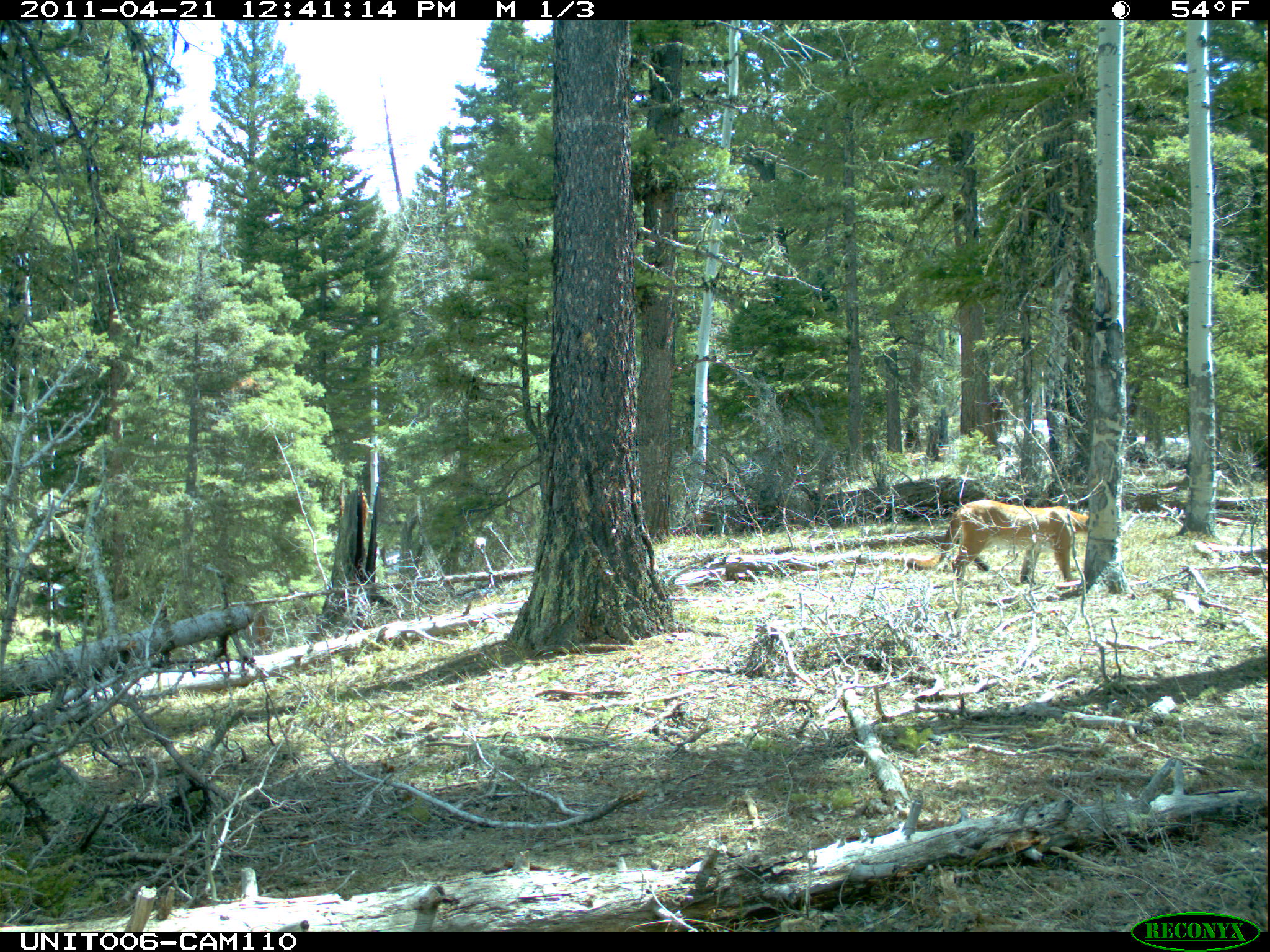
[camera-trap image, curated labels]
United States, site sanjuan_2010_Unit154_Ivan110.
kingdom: Animalia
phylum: Chordata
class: Mammalia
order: Carnivora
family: Felidae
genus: Puma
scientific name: Puma concolor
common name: mountain lion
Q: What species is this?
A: Puma concolor (mountain lion).